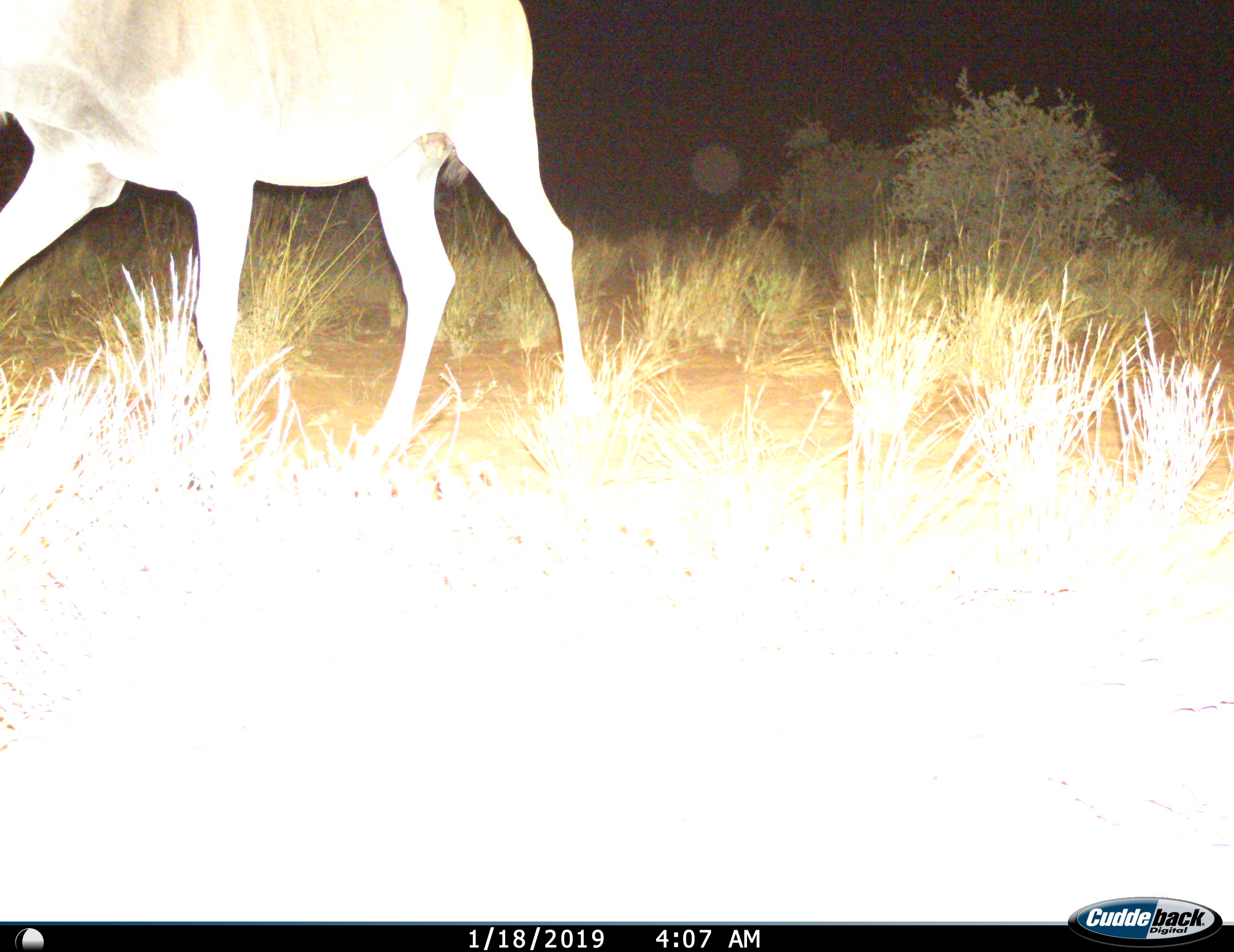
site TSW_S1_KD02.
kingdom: Animalia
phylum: Chordata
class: Mammalia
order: Artiodactyla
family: Bovidae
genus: Tragelaphus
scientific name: Tragelaphus oryx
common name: eland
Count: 1.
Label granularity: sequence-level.